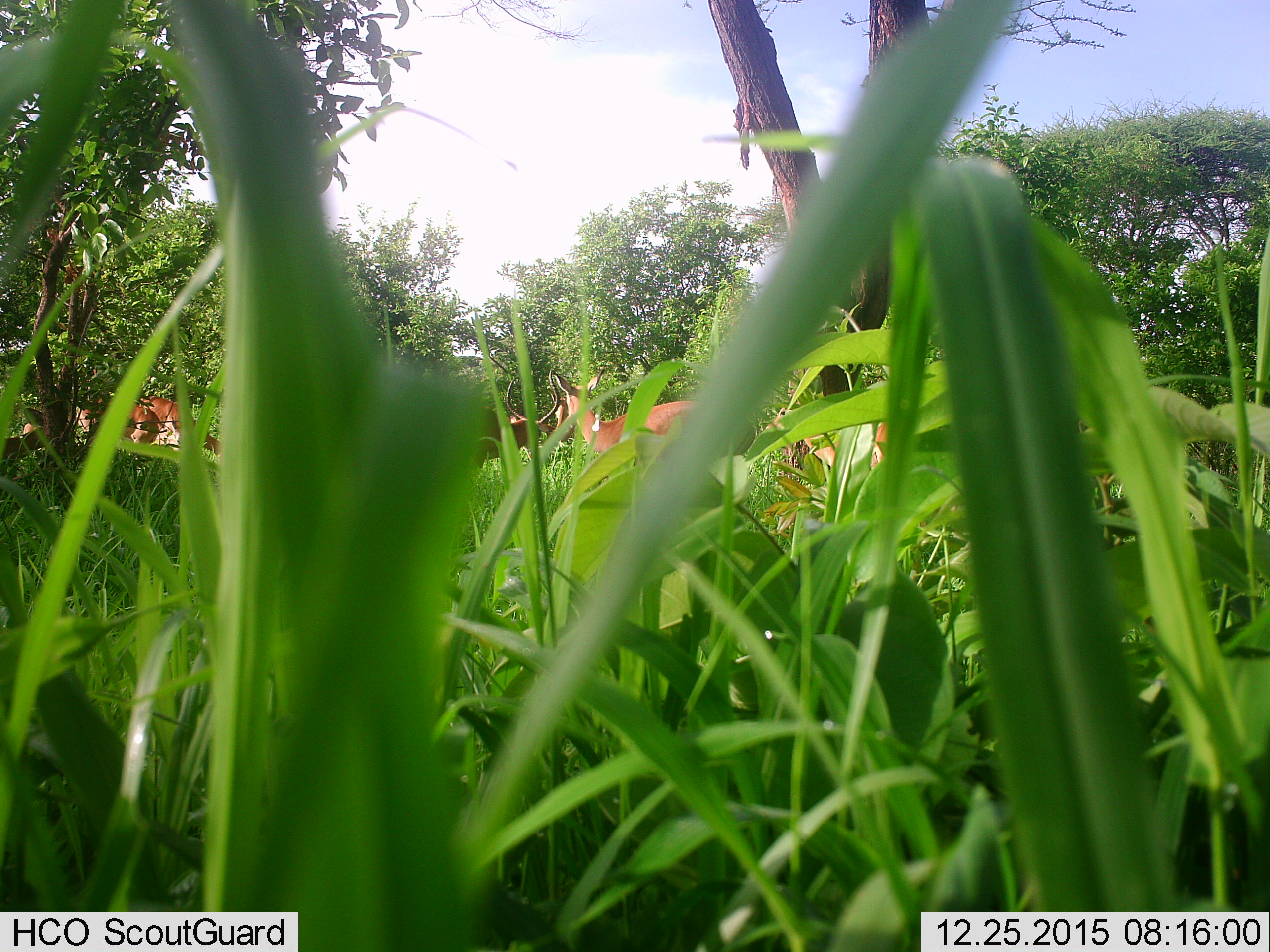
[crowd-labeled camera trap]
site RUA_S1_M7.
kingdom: Animalia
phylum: Chordata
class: Mammalia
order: Artiodactyla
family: Bovidae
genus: Aepyceros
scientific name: Aepyceros melampus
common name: impala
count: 6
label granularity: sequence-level